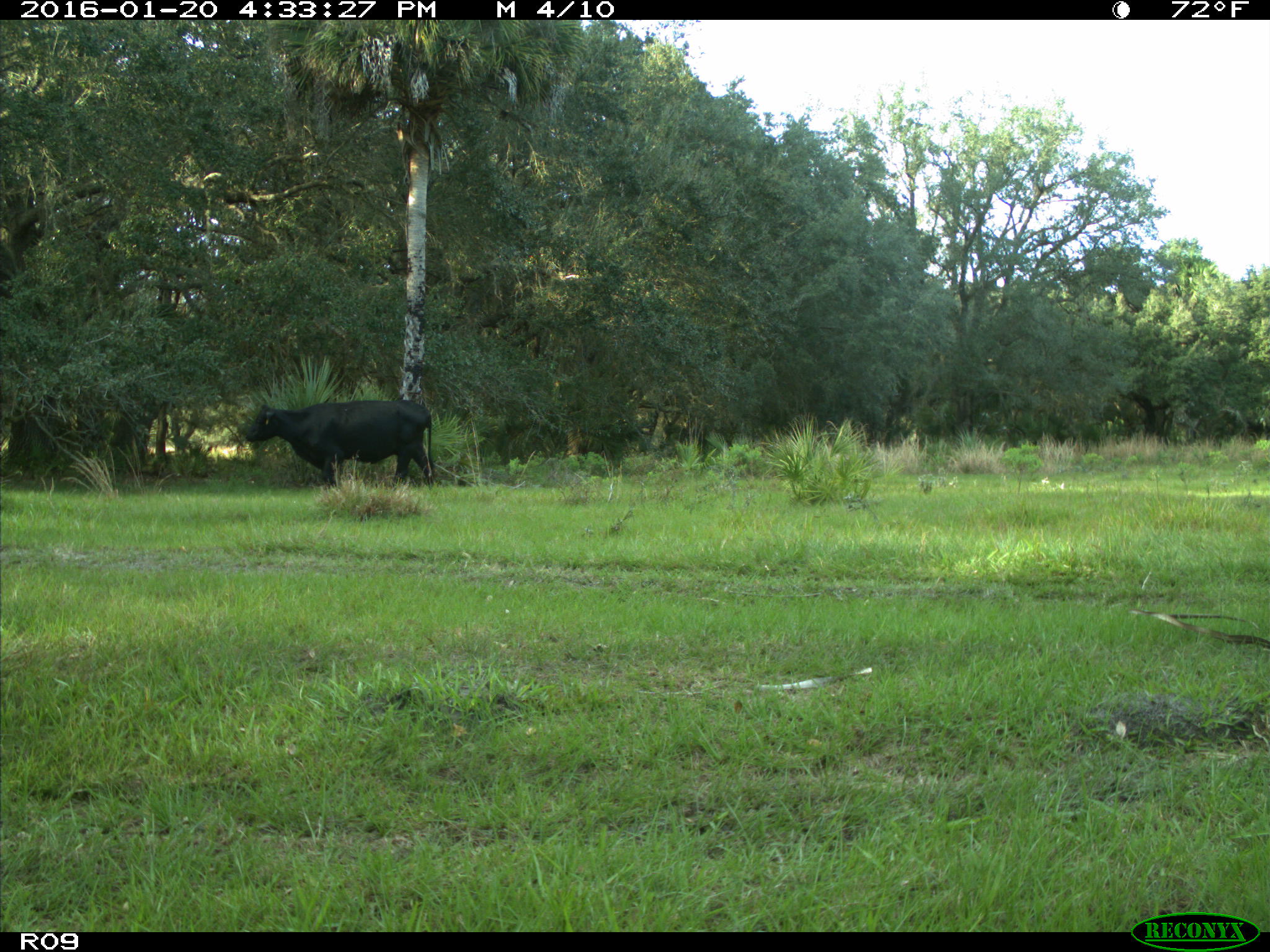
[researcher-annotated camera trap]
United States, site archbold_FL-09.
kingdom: Animalia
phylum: Chordata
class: Mammalia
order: Artiodactyla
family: Bovidae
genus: Bos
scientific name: Bos taurus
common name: domestic cow